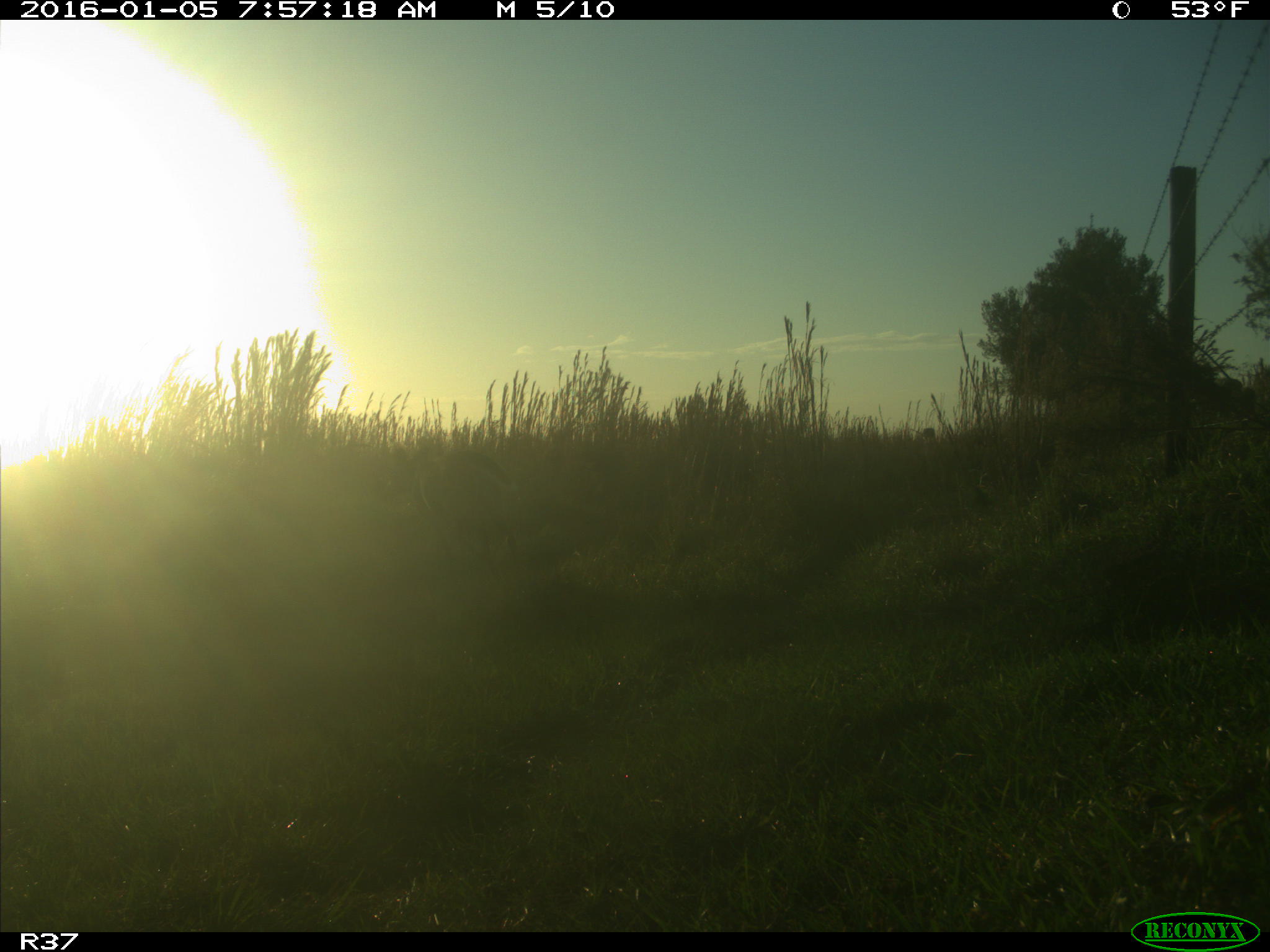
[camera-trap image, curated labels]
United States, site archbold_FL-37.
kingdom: Animalia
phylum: Chordata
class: Mammalia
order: Artiodactyla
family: Cervidae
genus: Odocoileus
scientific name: Odocoileus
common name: deer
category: unidentified deer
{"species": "unidentified deer (deer) (Odocoileus)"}